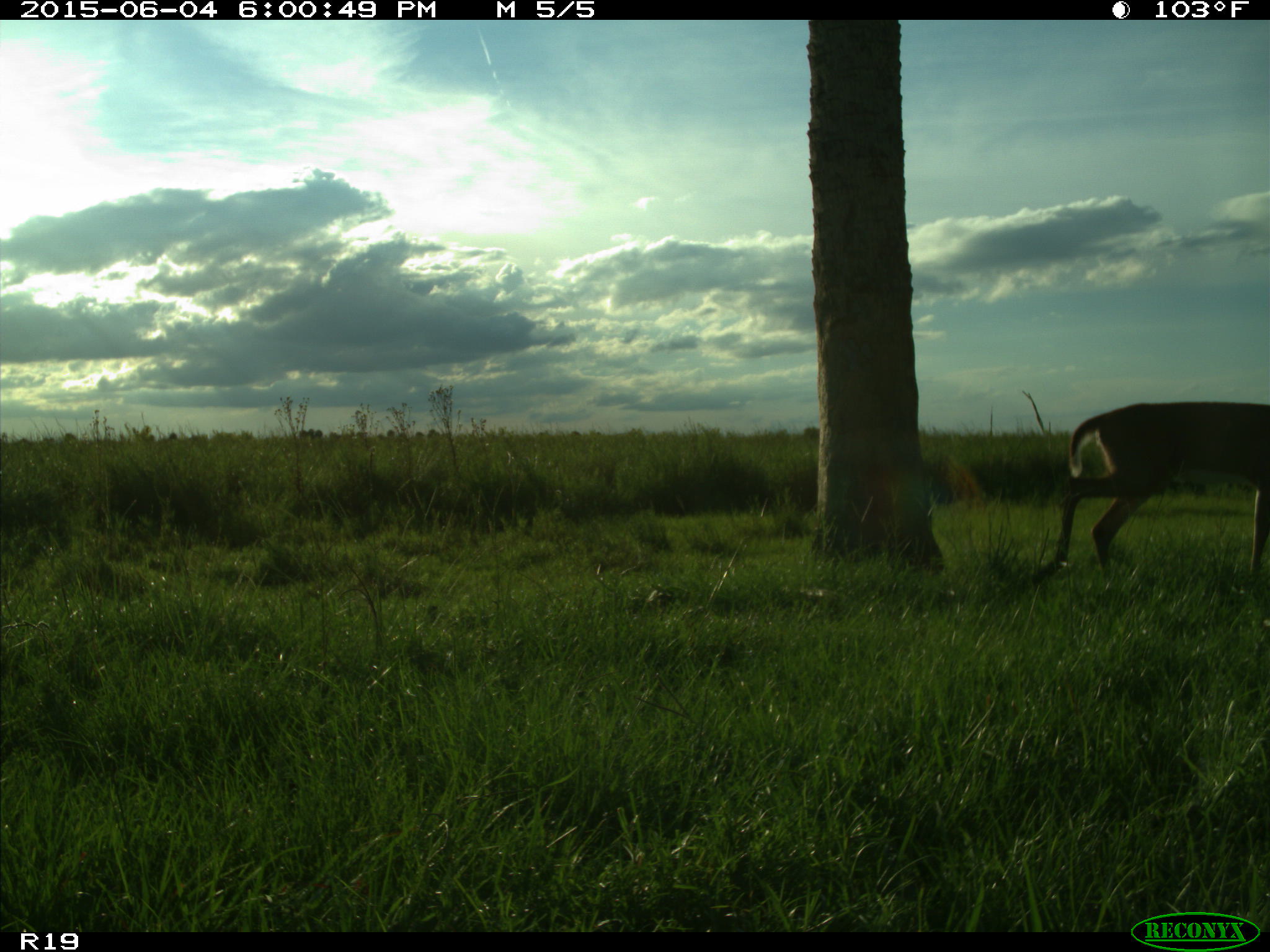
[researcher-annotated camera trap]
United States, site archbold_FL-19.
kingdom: Animalia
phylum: Chordata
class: Mammalia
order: Artiodactyla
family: Cervidae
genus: Odocoileus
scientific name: Odocoileus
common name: deer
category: unidentified deer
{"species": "unidentified deer (deer) (Odocoileus)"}